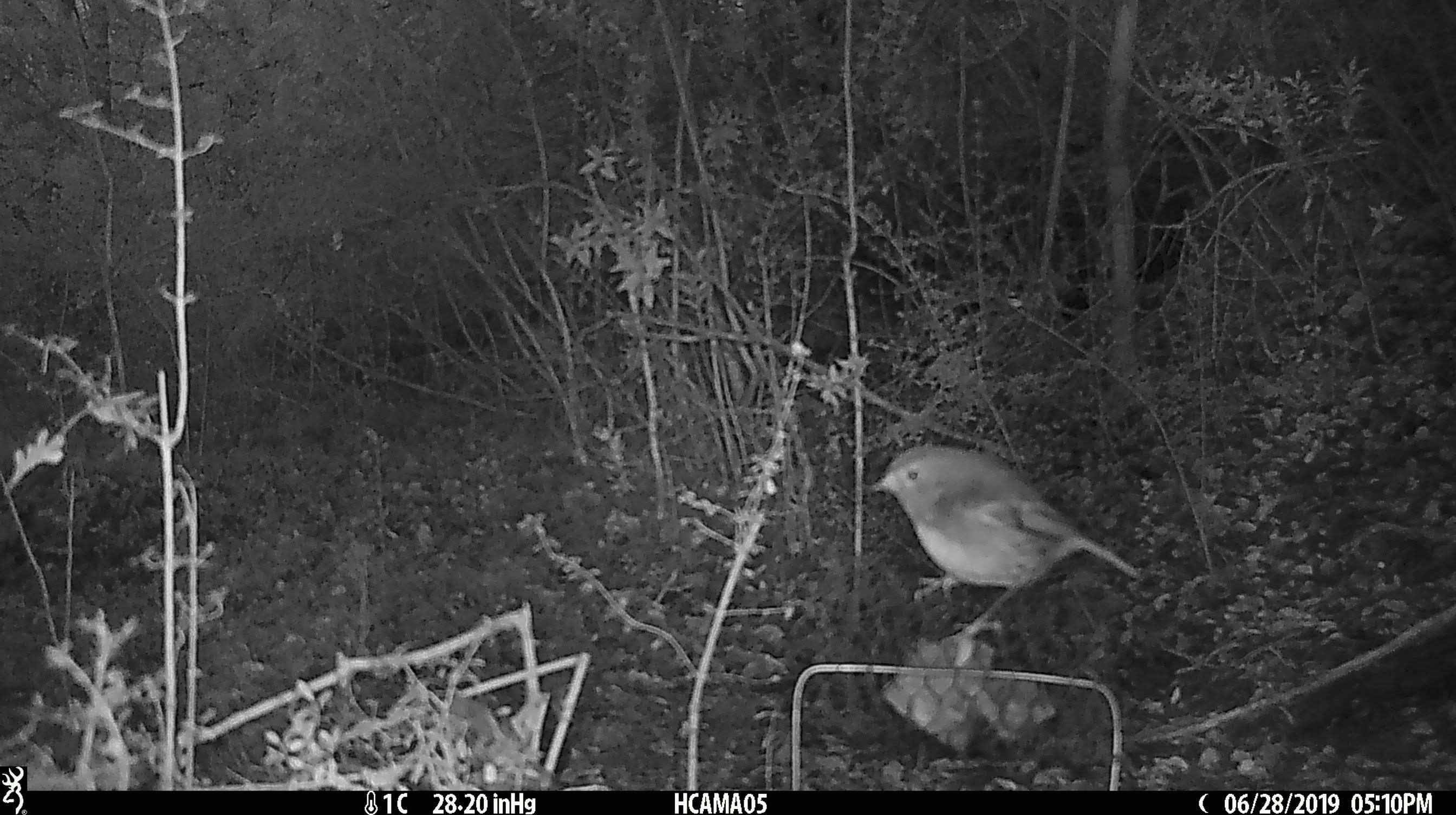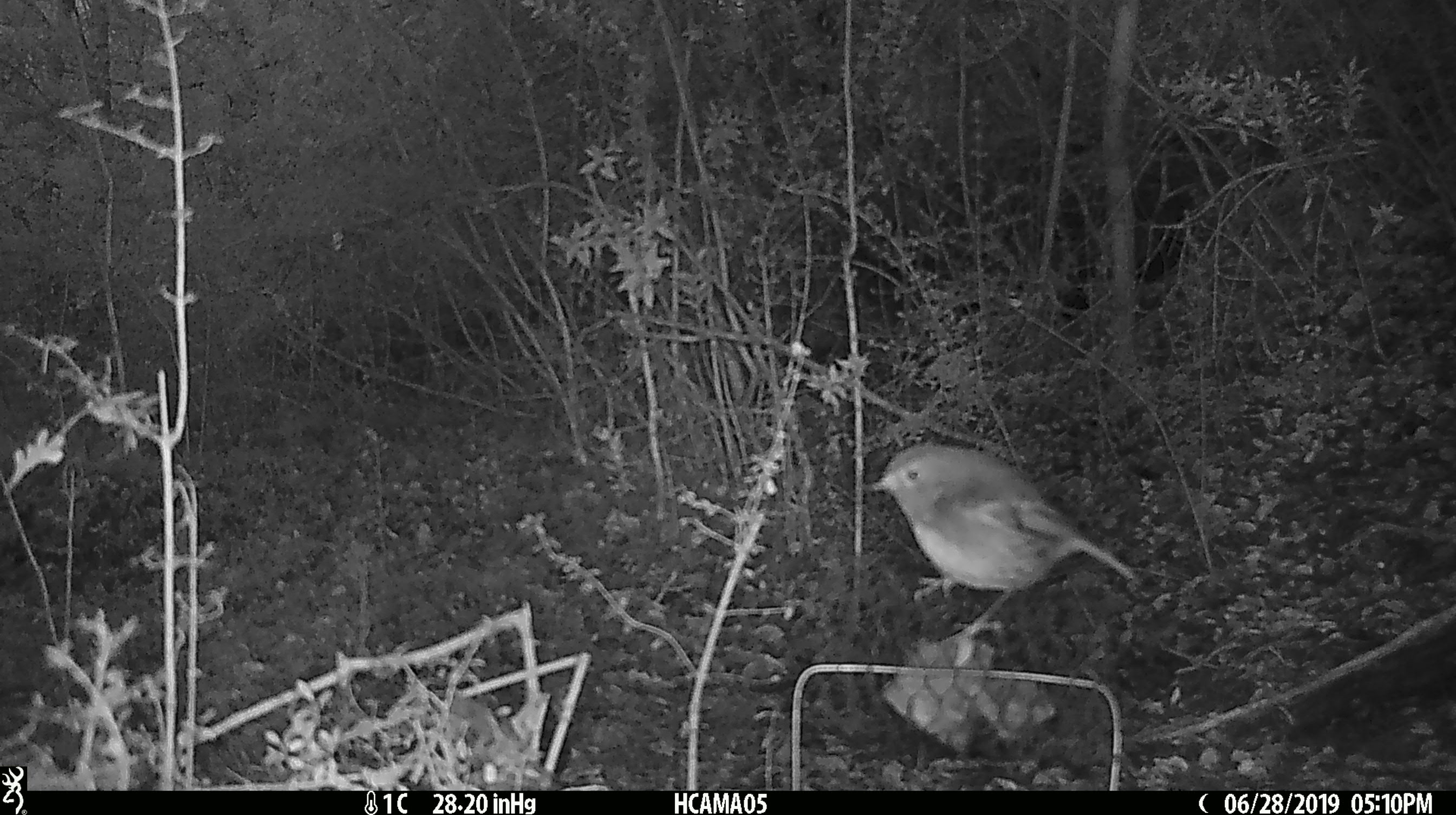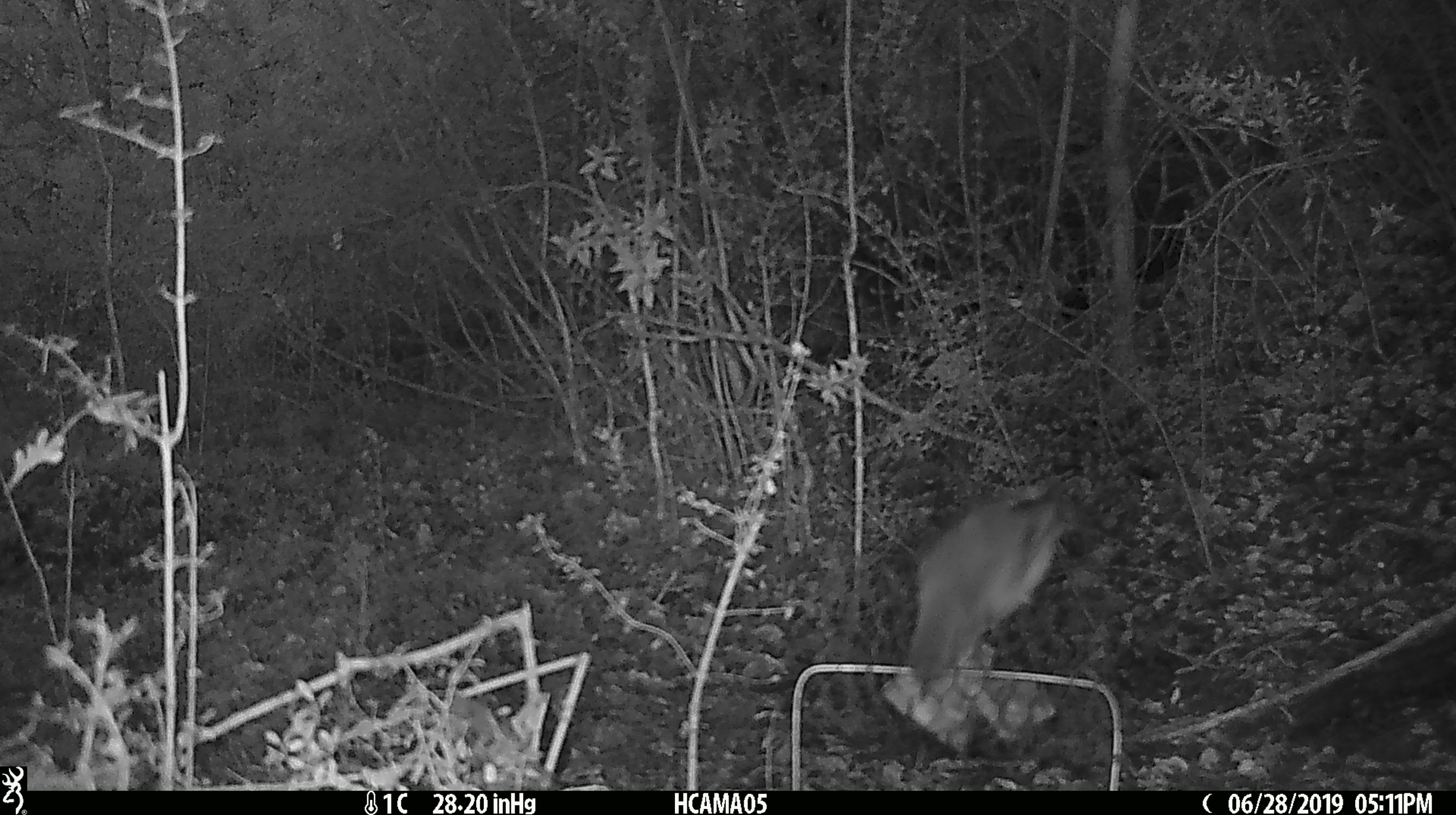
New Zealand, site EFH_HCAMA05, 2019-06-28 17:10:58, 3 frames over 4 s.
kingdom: Animalia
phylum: Chordata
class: Aves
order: Passeriformes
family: Petroicidae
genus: Petroica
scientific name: Petroica australis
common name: new zealand robin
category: robin